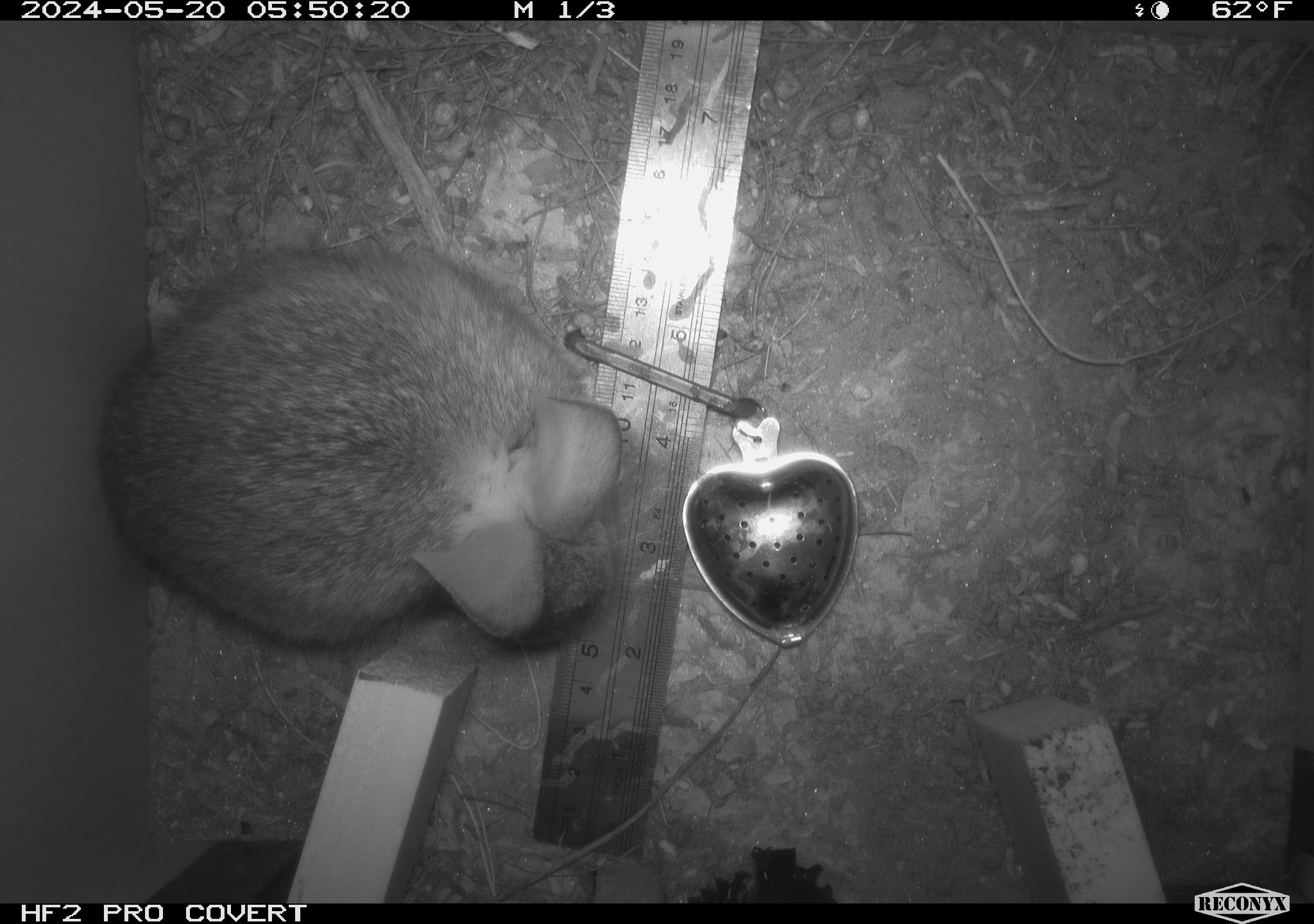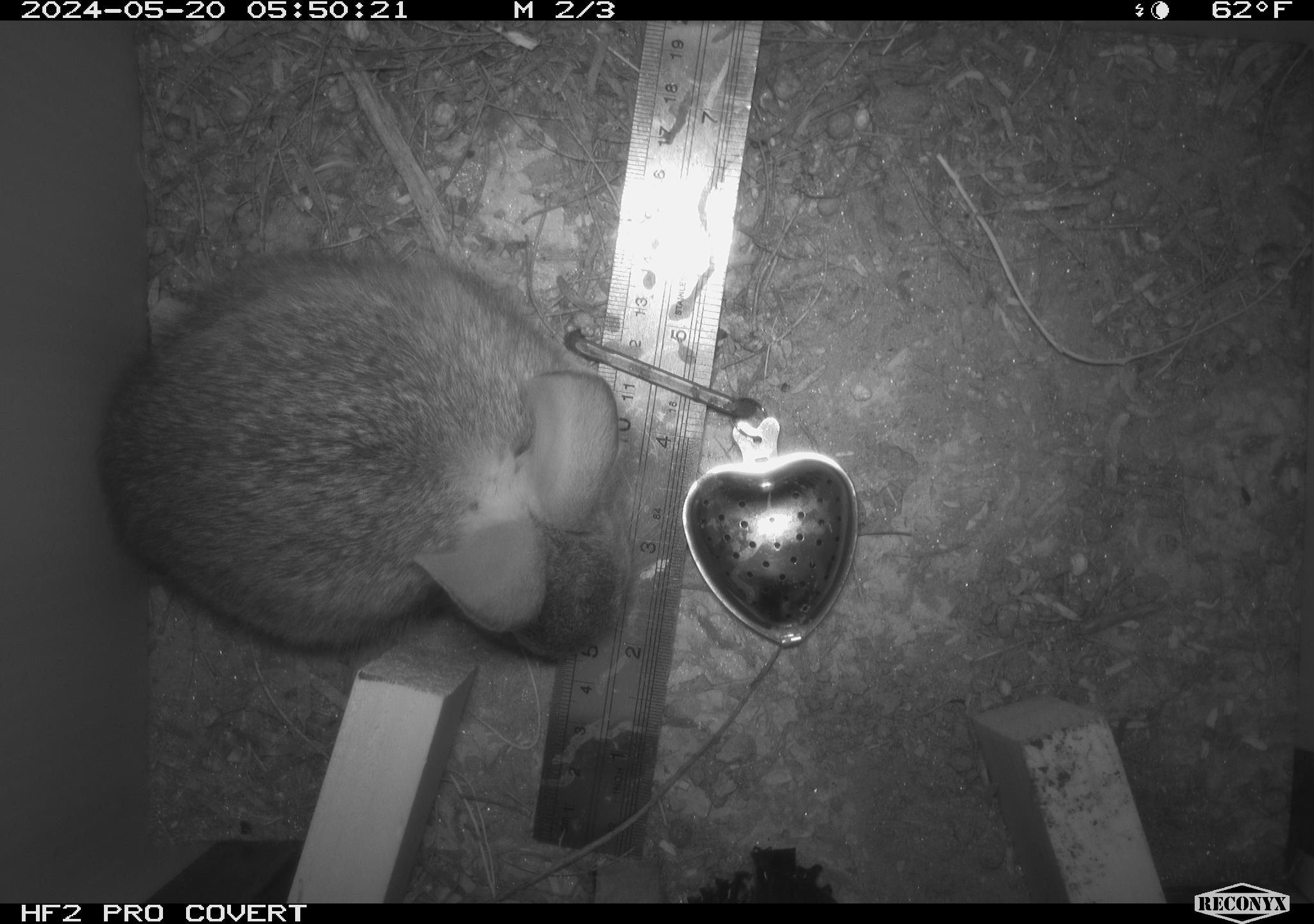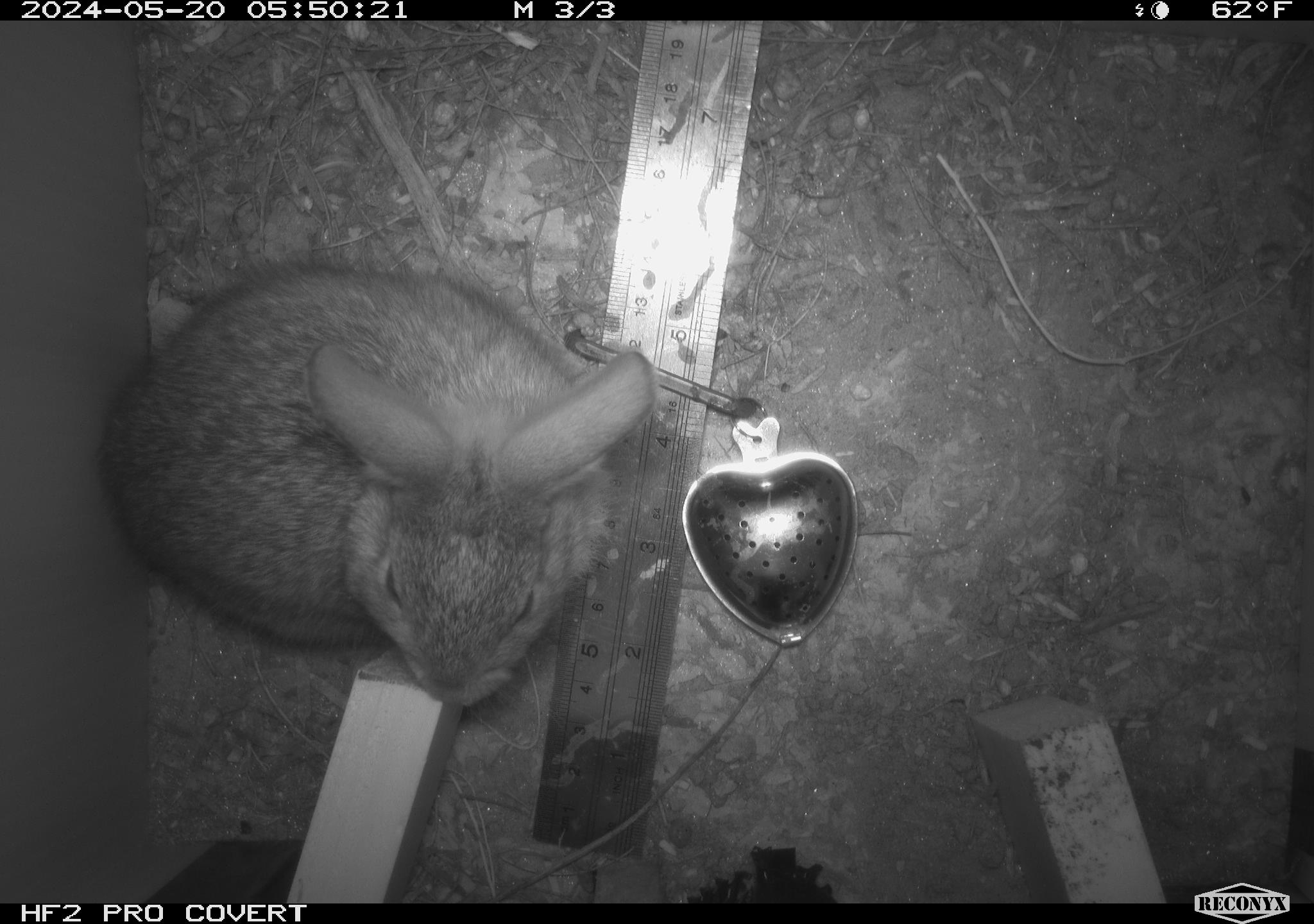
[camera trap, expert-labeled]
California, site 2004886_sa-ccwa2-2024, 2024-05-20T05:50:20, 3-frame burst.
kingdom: Animalia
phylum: Chordata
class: Mammalia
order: Lagomorpha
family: Leporidae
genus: Sylvilagus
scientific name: Sylvilagus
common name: cottontail rabbits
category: sylvilagus species